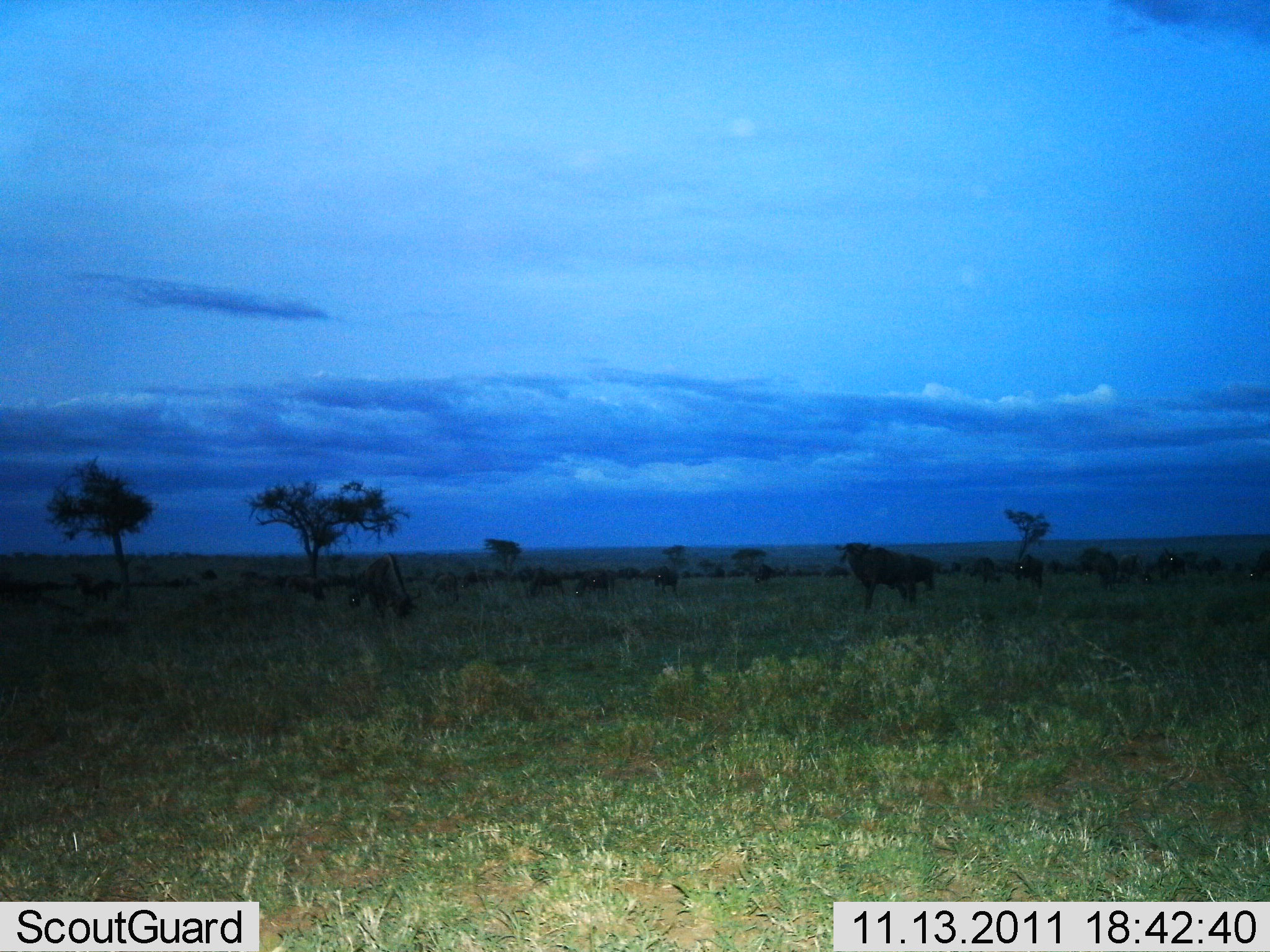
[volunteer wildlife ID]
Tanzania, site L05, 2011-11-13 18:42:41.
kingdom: Animalia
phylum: Chordata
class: Mammalia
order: Artiodactyla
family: Bovidae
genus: Connochaetes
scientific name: Connochaetes taurinus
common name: blue wildebeest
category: wildebeest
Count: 11-50.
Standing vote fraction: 92%.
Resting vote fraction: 8%.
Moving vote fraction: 25%.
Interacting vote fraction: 0%.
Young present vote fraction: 0%.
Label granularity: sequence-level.